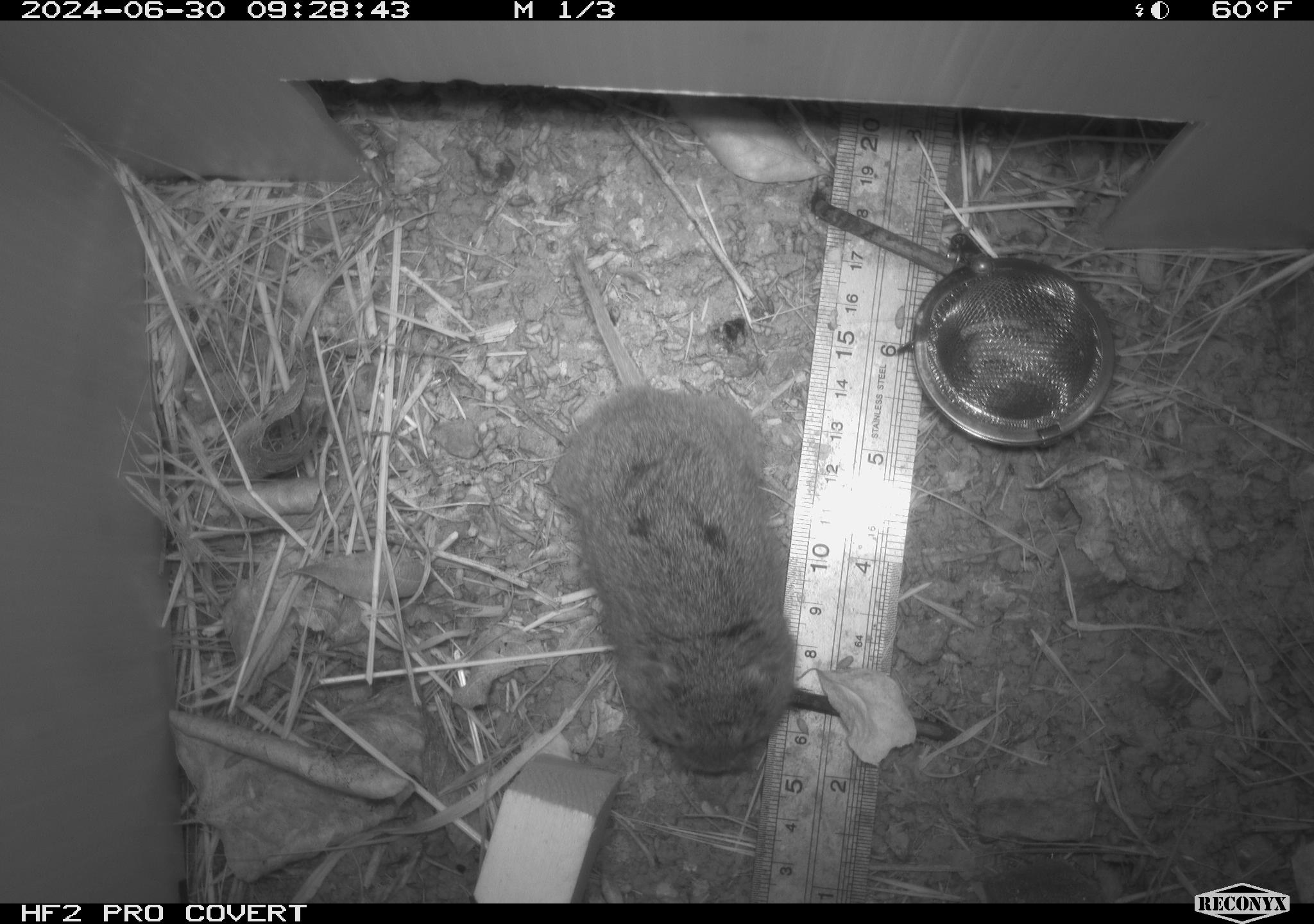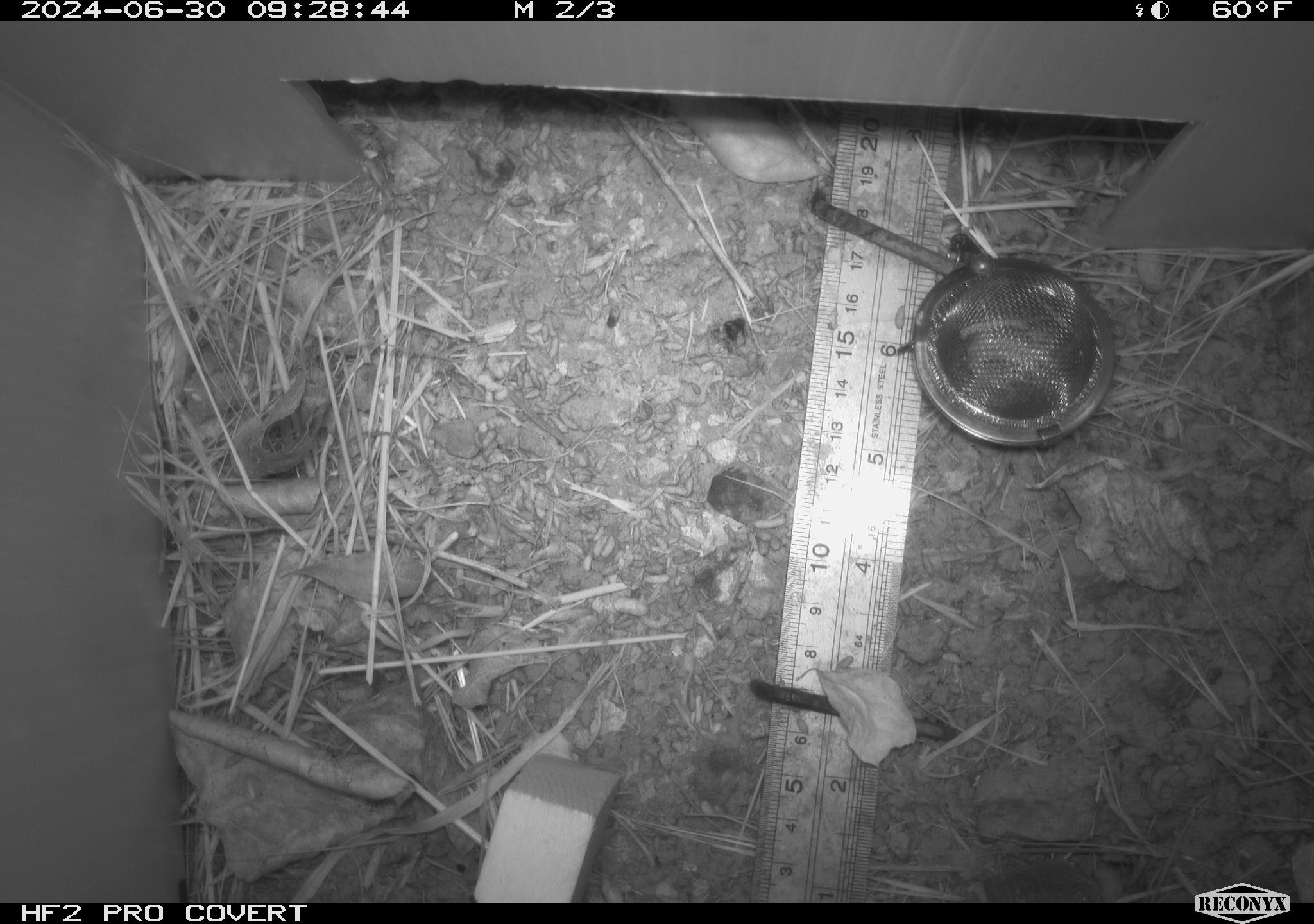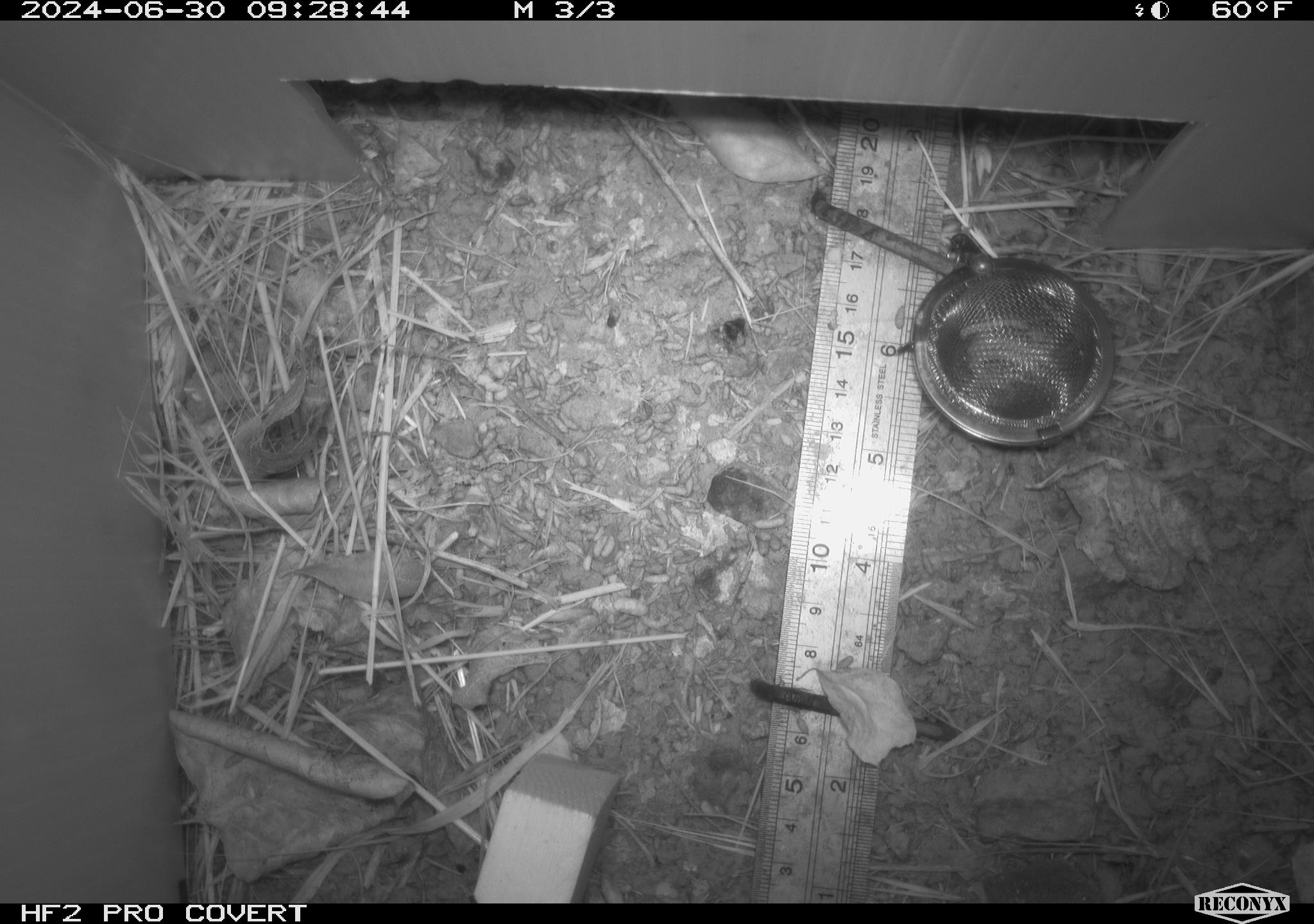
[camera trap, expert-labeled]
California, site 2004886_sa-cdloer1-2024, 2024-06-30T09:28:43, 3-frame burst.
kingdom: Animalia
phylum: Chordata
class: Mammalia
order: Rodentia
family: Cricetidae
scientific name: Arvicolinae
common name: voles, lemmings, and muskrats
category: arvicolinae subfamily